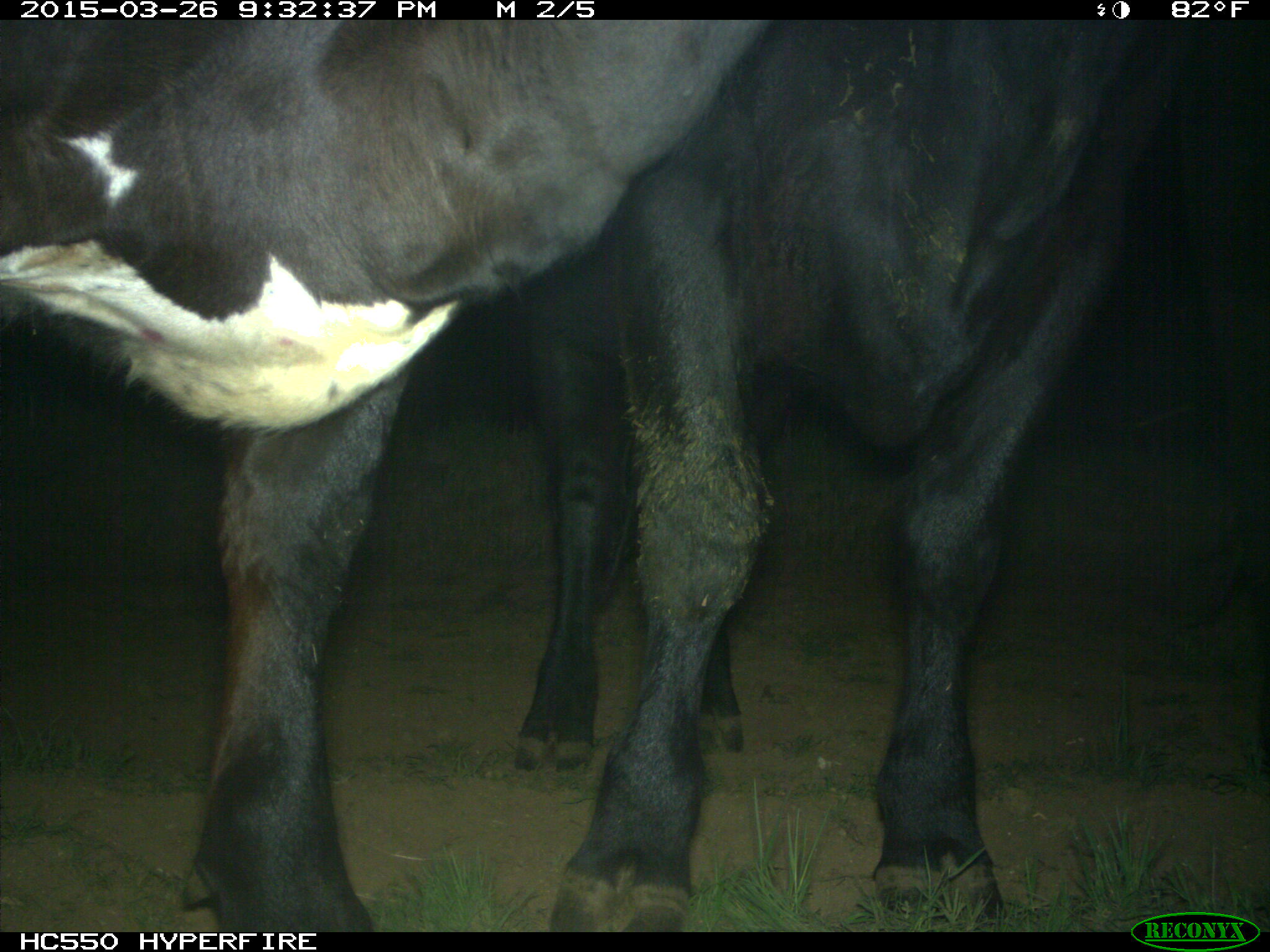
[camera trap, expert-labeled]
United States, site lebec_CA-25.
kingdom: Animalia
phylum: Chordata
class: Mammalia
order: Artiodactyla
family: Bovidae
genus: Bos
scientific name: Bos taurus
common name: domestic cow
Bos taurus (domestic cow).